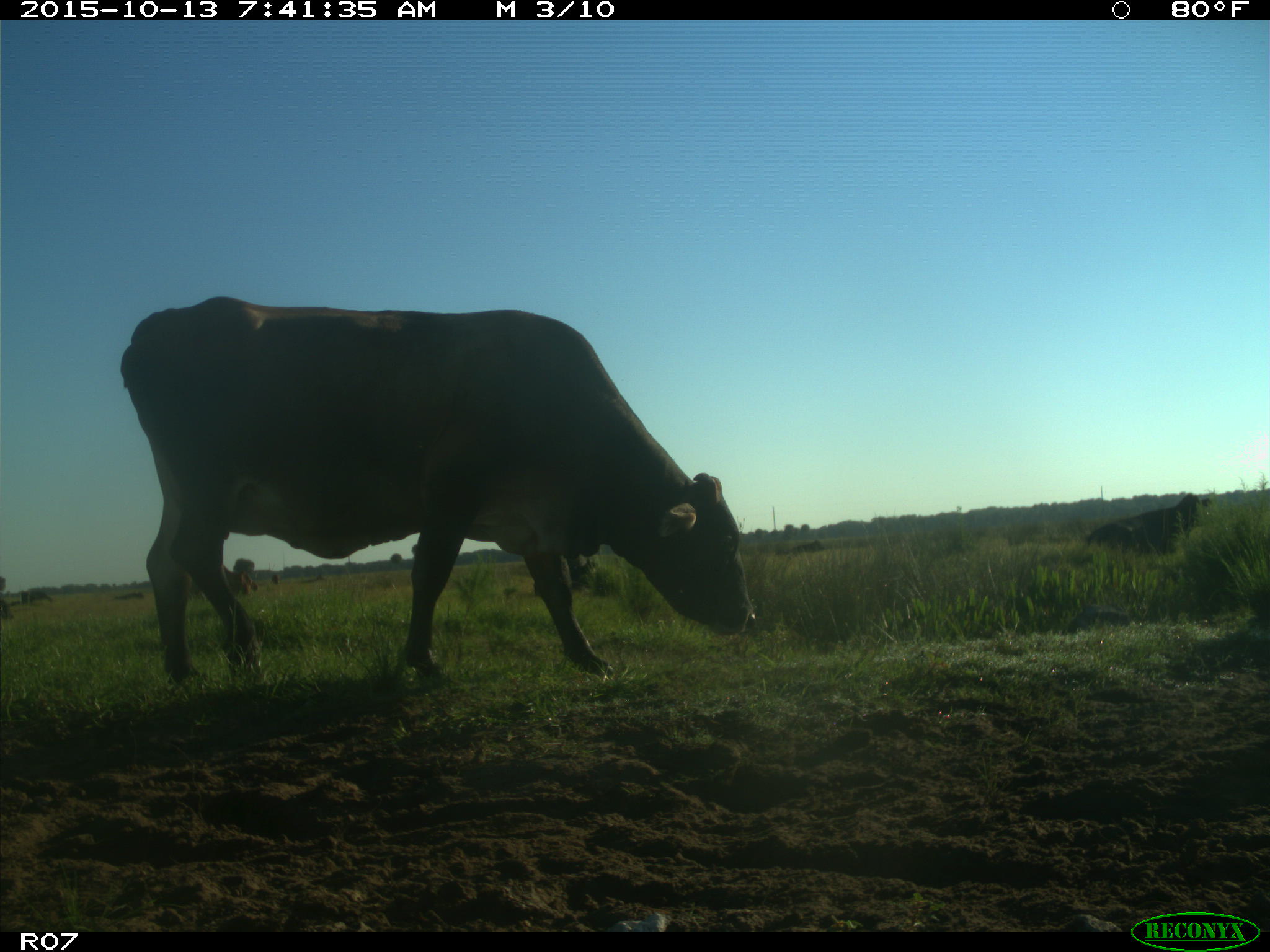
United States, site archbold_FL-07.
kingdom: Animalia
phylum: Chordata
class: Mammalia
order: Artiodactyla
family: Bovidae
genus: Bos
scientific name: Bos taurus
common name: domestic cow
Bos taurus (domestic cow).